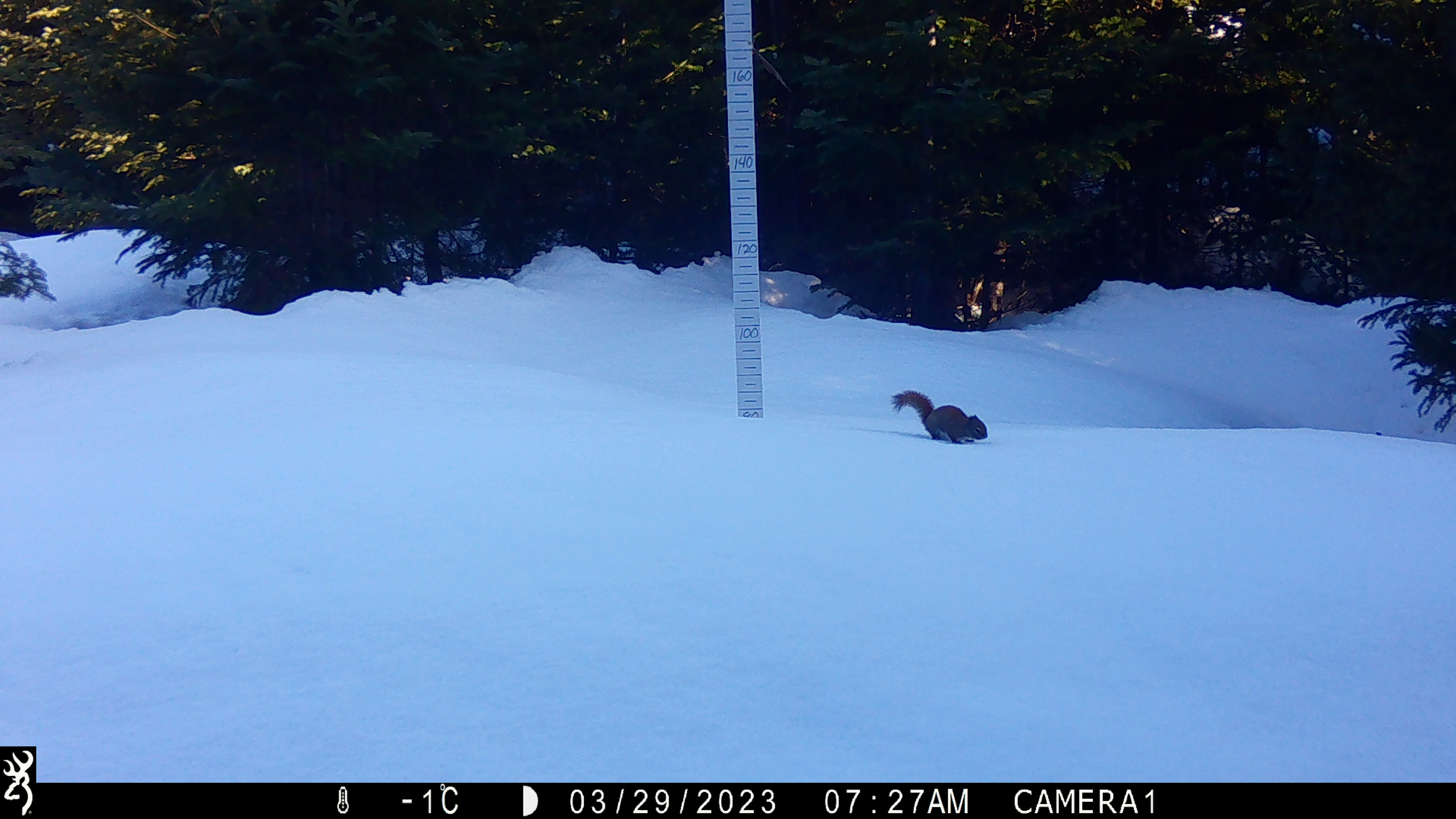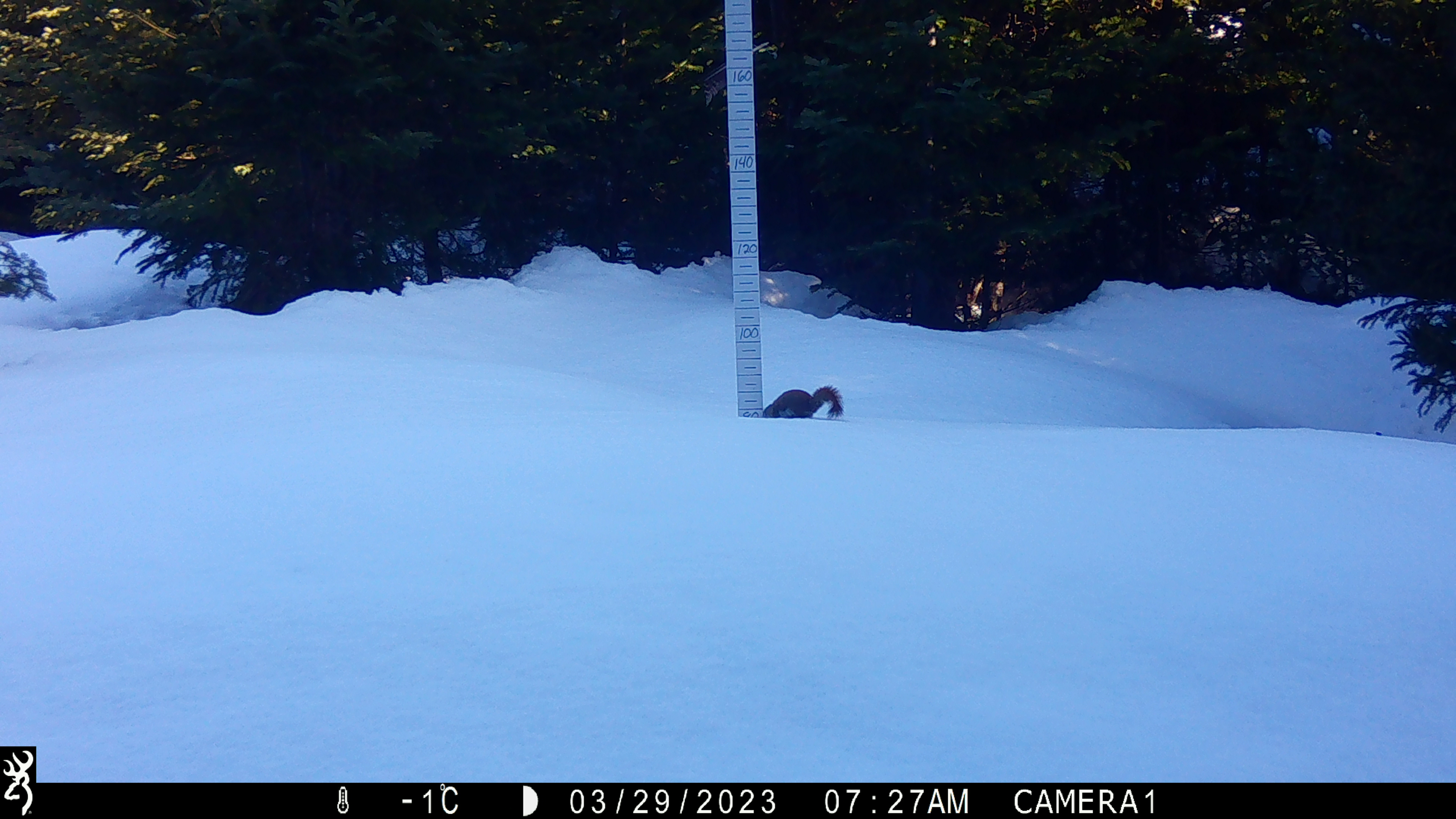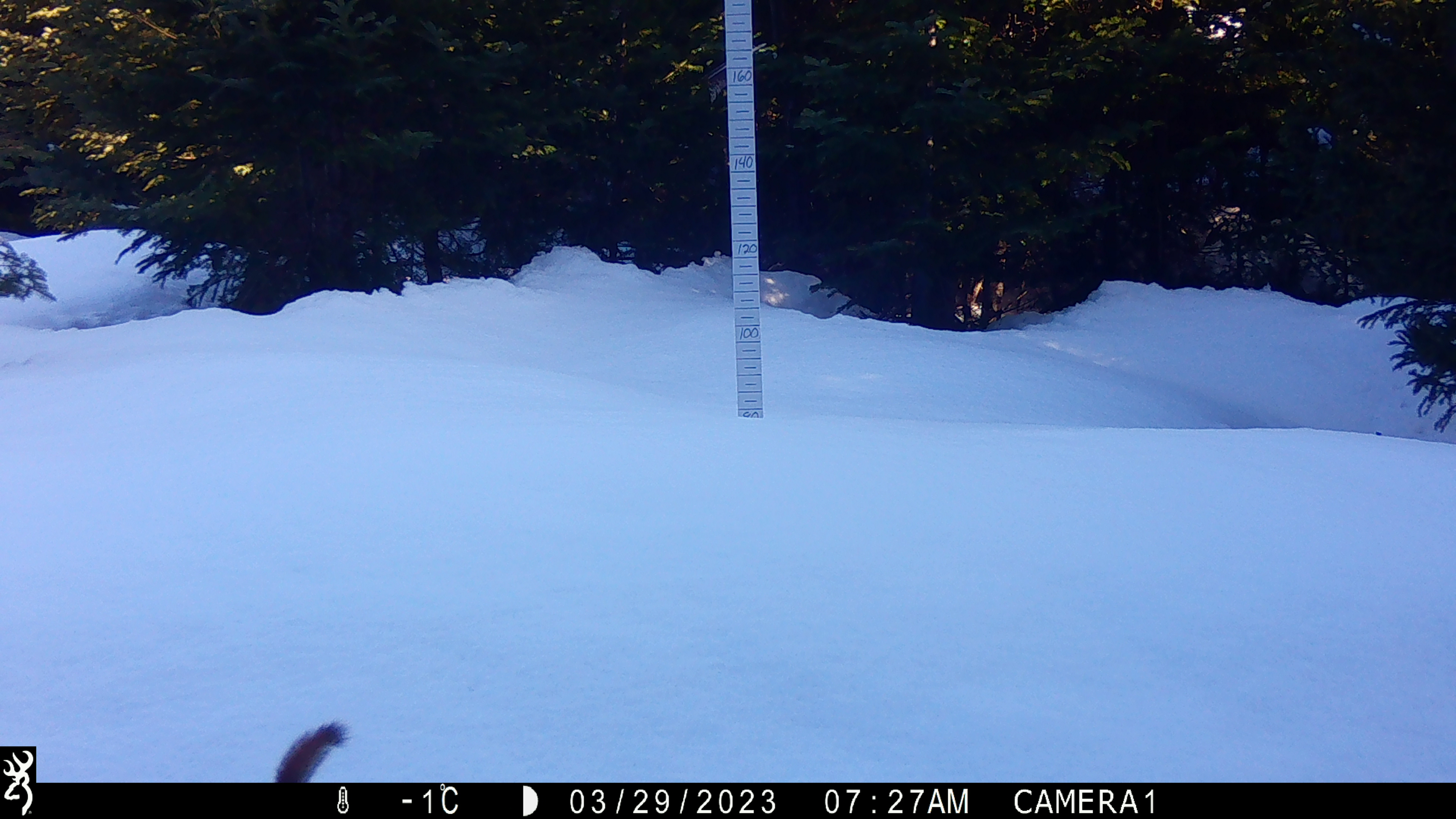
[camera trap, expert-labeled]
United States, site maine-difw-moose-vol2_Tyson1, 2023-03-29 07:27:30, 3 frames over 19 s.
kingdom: Animalia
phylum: Chordata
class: Mammalia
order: Rodentia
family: Sciuridae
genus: Tamiasciurus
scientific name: Tamiasciurus hudsonicus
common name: red squirrel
Red squirrel (Tamiasciurus hudsonicus).